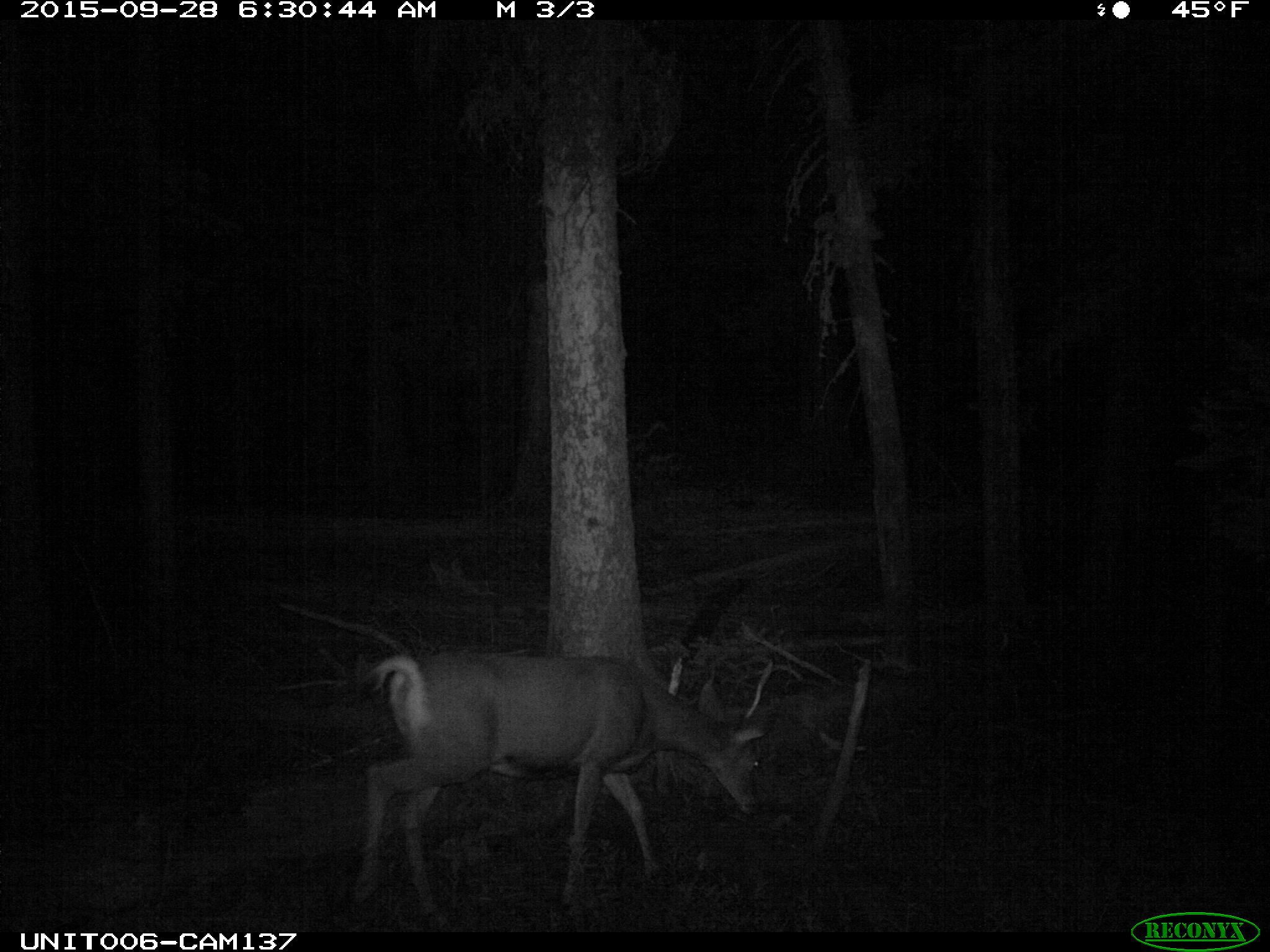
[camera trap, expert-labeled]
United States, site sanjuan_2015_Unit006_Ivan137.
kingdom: Animalia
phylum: Chordata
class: Mammalia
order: Artiodactyla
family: Cervidae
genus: Odocoileus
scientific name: Odocoileus hemionus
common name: mule deer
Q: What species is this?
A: Odocoileus hemionus (mule deer).